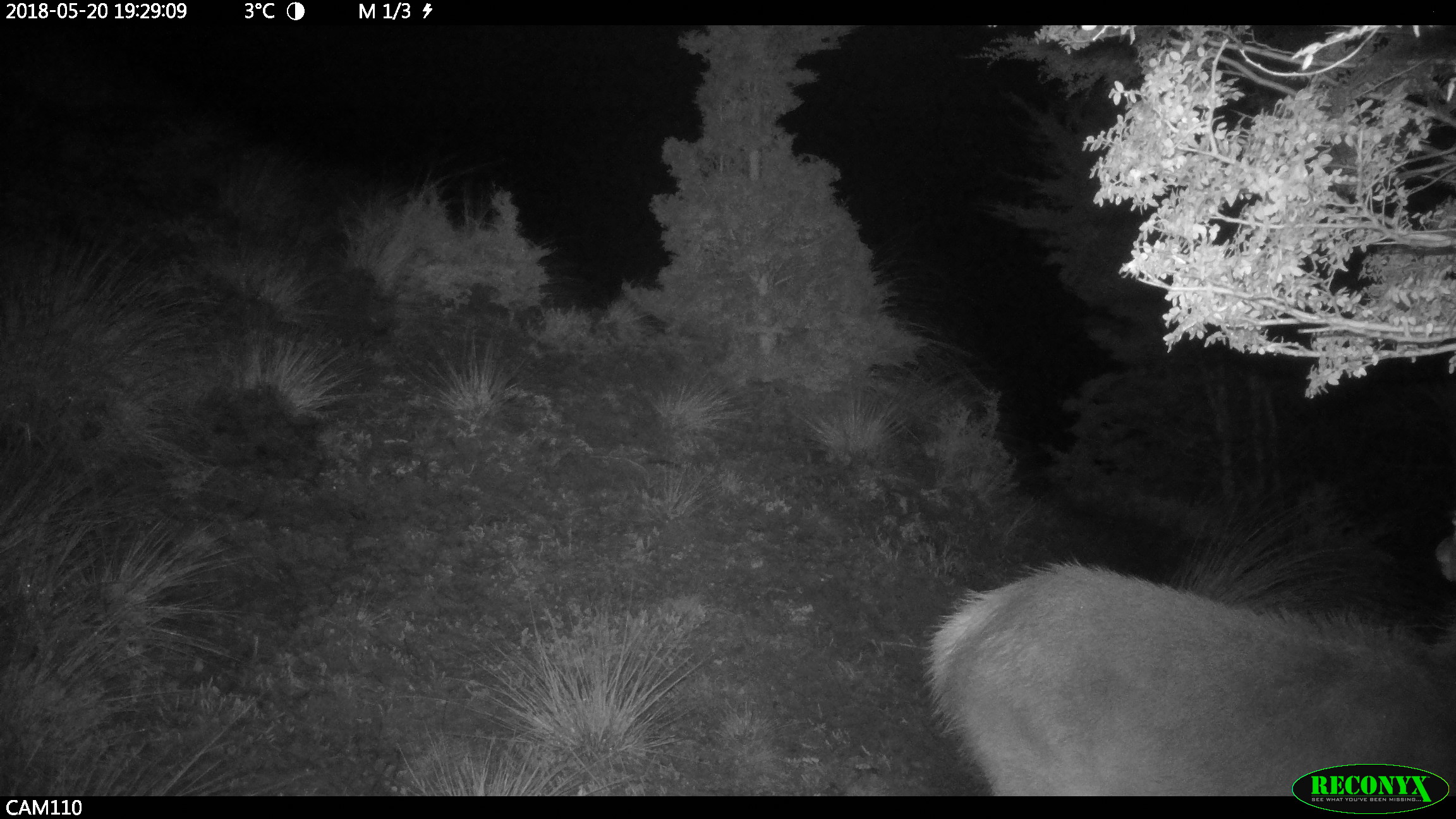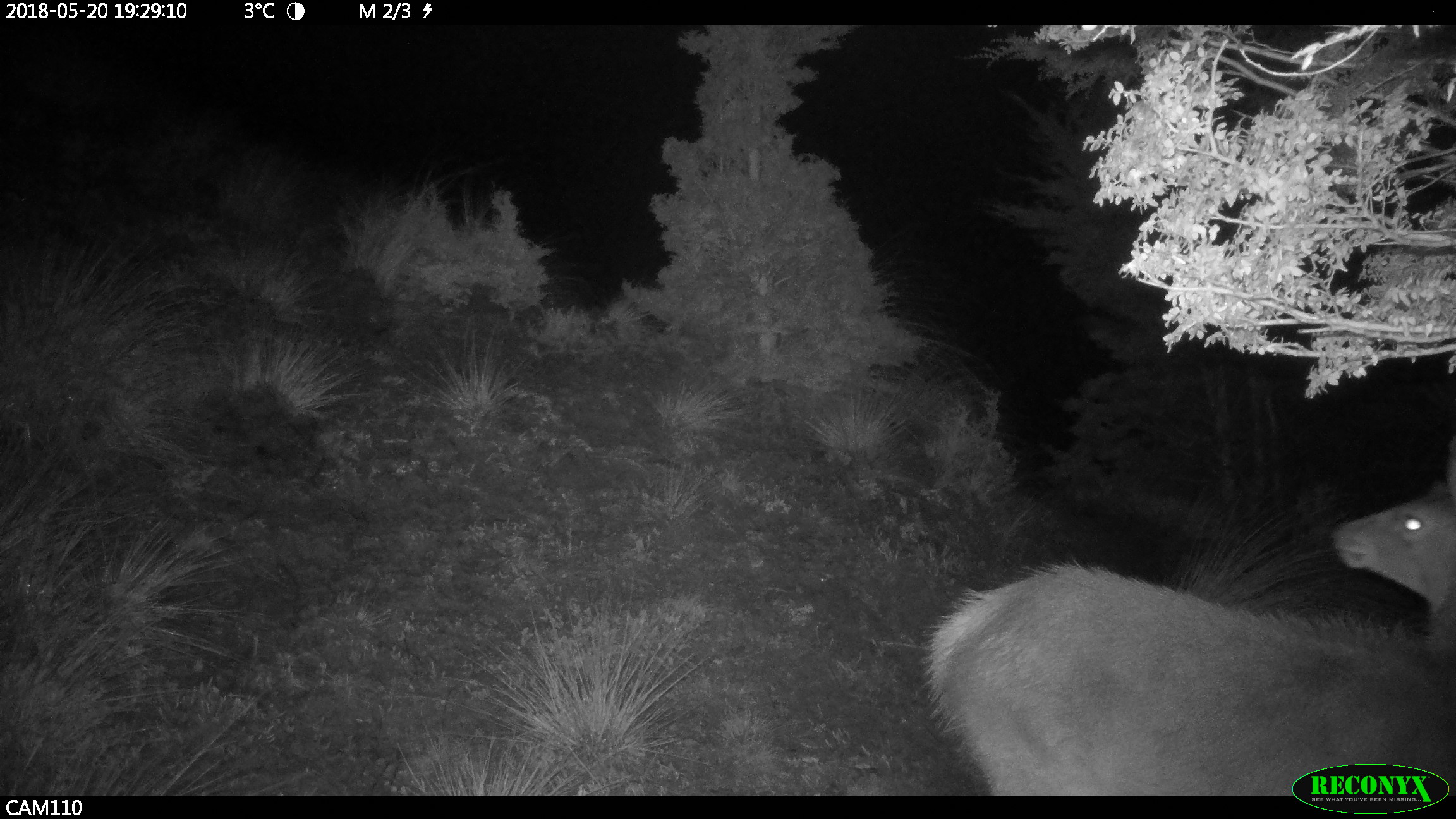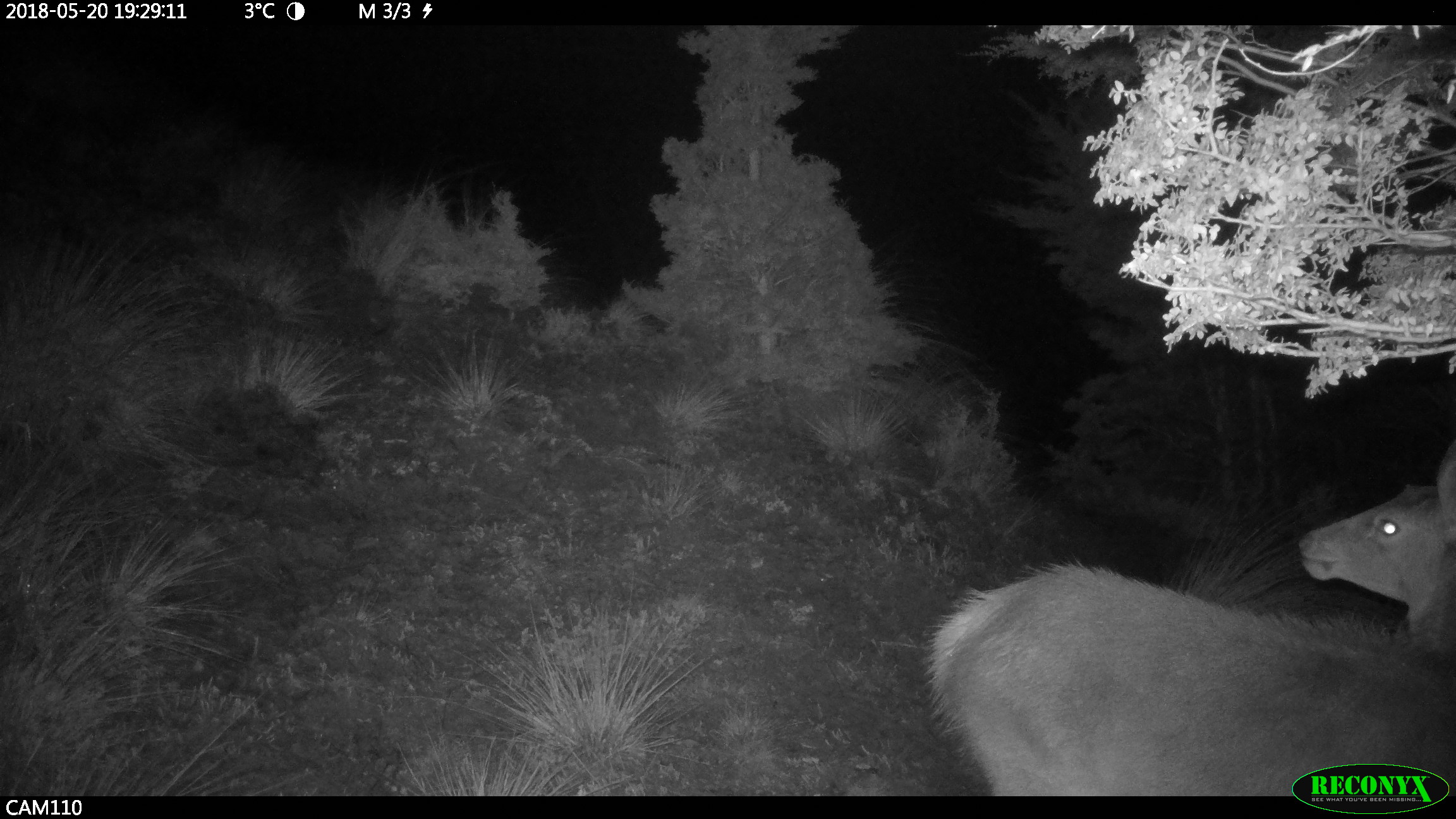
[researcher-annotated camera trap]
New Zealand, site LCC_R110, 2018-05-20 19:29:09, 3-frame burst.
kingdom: Animalia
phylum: Chordata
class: Mammalia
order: Artiodactyla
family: Cervidae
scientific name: Cervidae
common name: deer